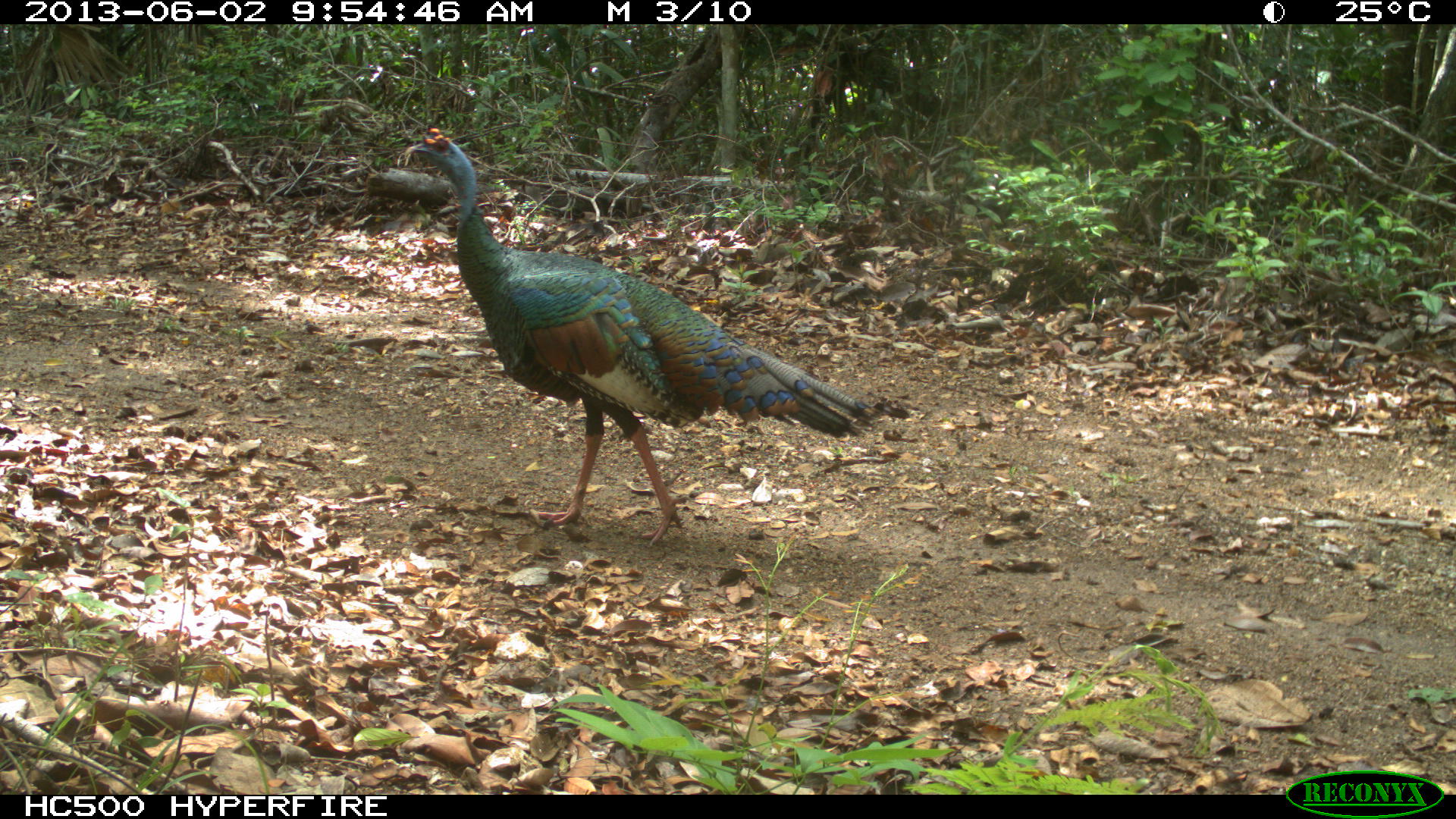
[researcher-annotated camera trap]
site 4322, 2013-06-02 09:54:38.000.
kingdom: Animalia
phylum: Chordata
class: Aves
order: Galliformes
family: Phasianidae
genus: Meleagris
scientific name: Meleagris ocellata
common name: ocellated turkey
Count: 1.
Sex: male.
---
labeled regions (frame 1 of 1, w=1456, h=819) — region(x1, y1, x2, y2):
meleagris ocellata: region(402, 125, 885, 550)